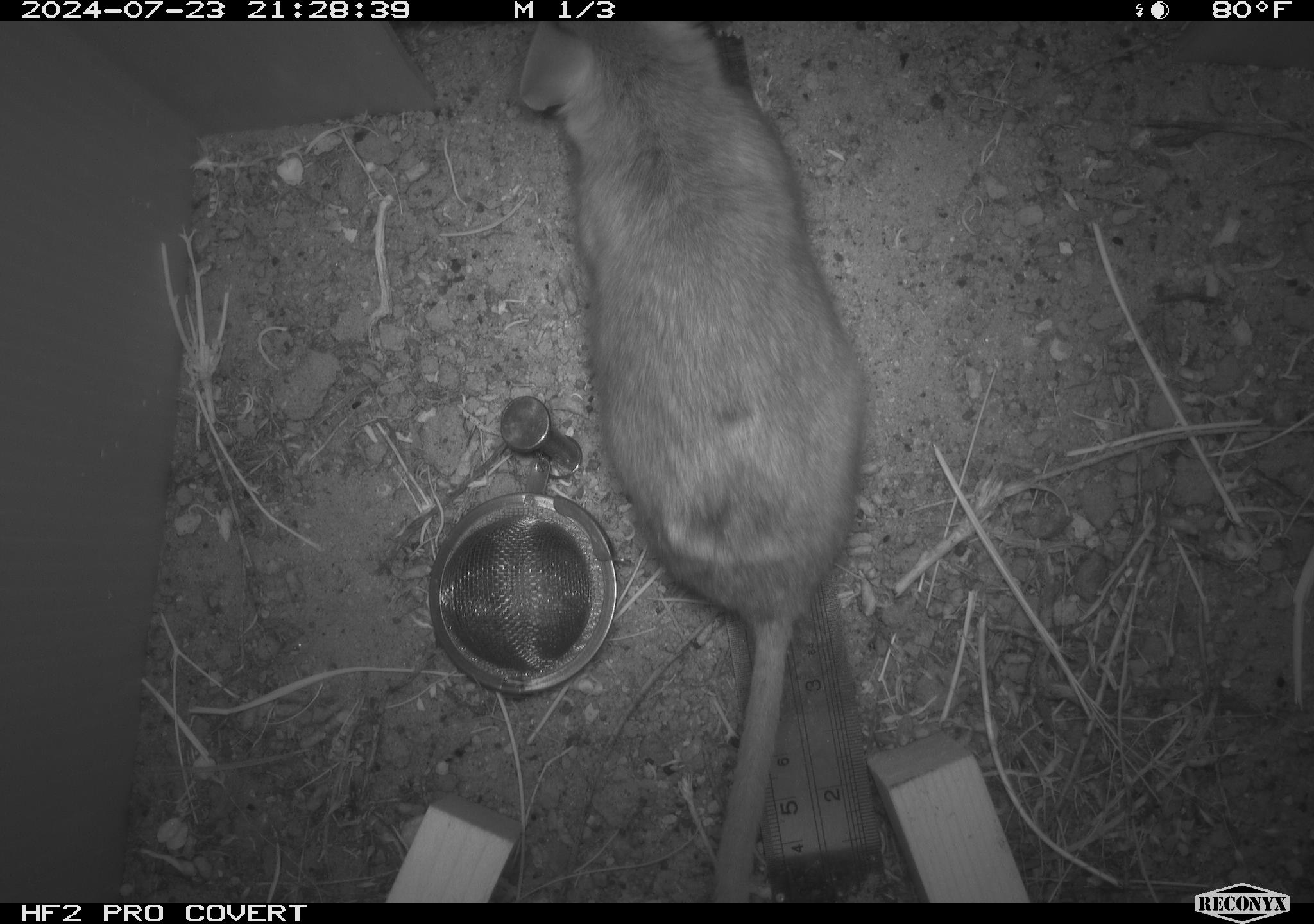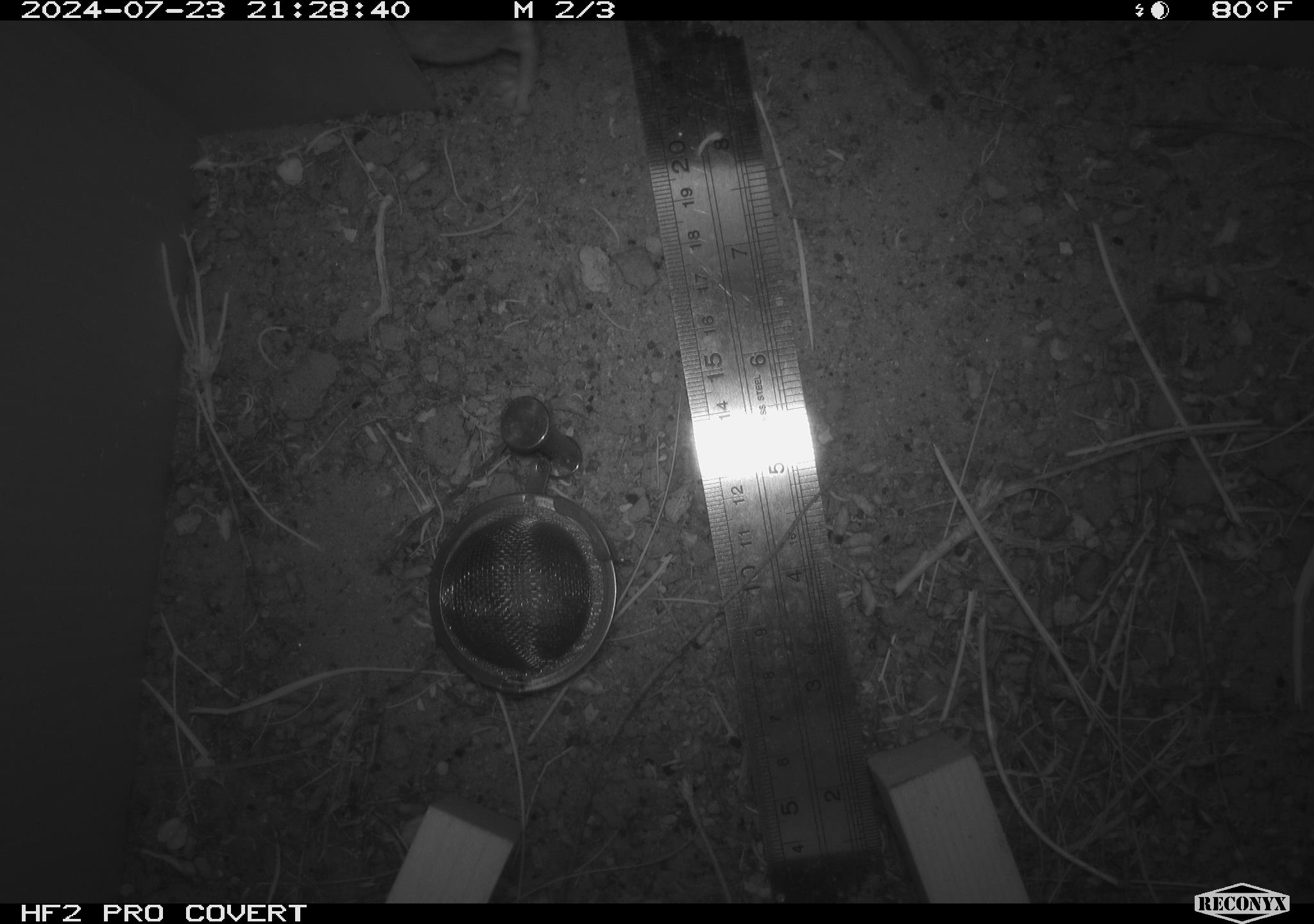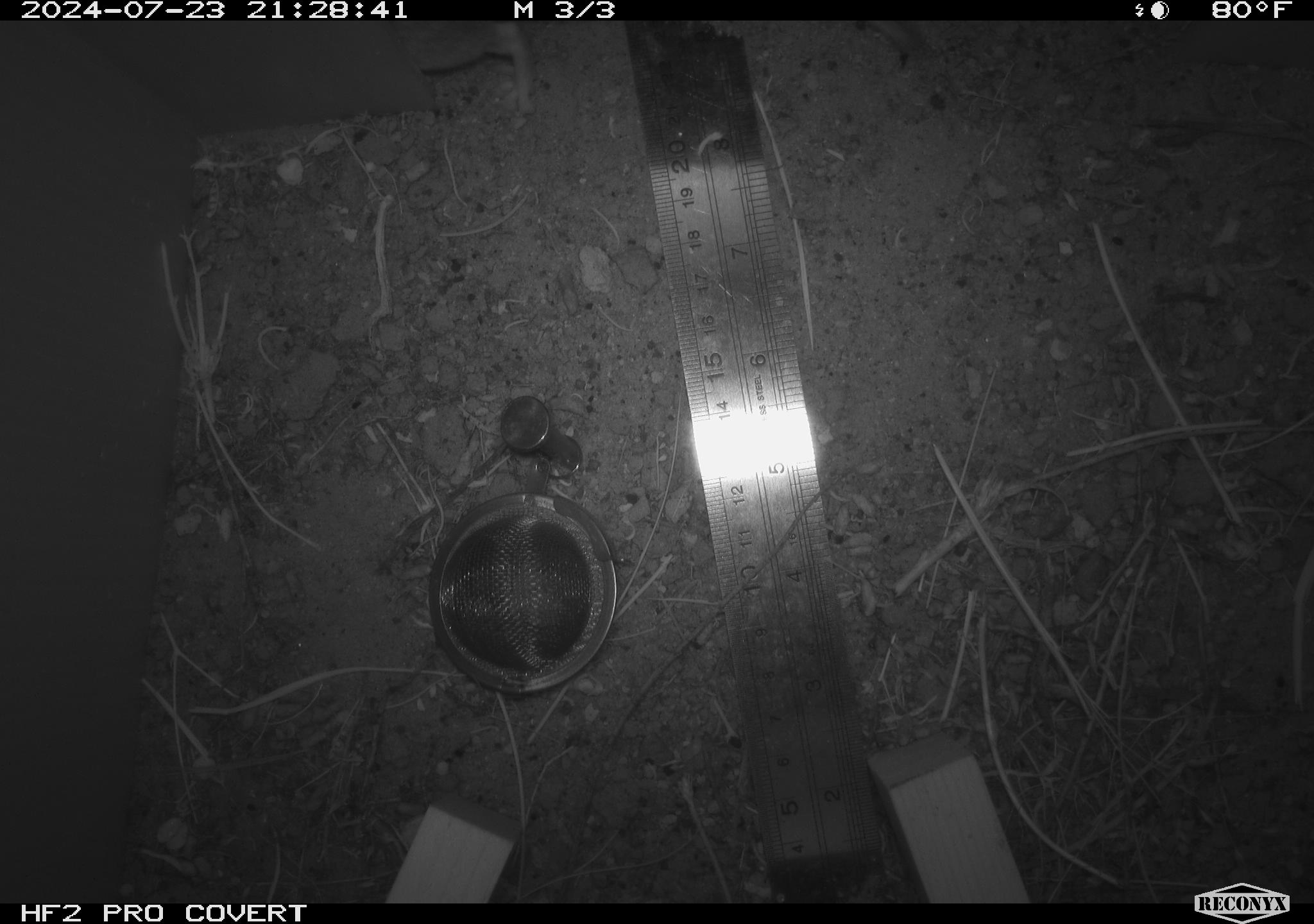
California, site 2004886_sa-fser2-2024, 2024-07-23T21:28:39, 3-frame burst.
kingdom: Animalia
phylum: Chordata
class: Mammalia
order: Rodentia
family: Cricetidae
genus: Neotoma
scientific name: Neotoma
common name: pack rat or woodrat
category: neotoma species